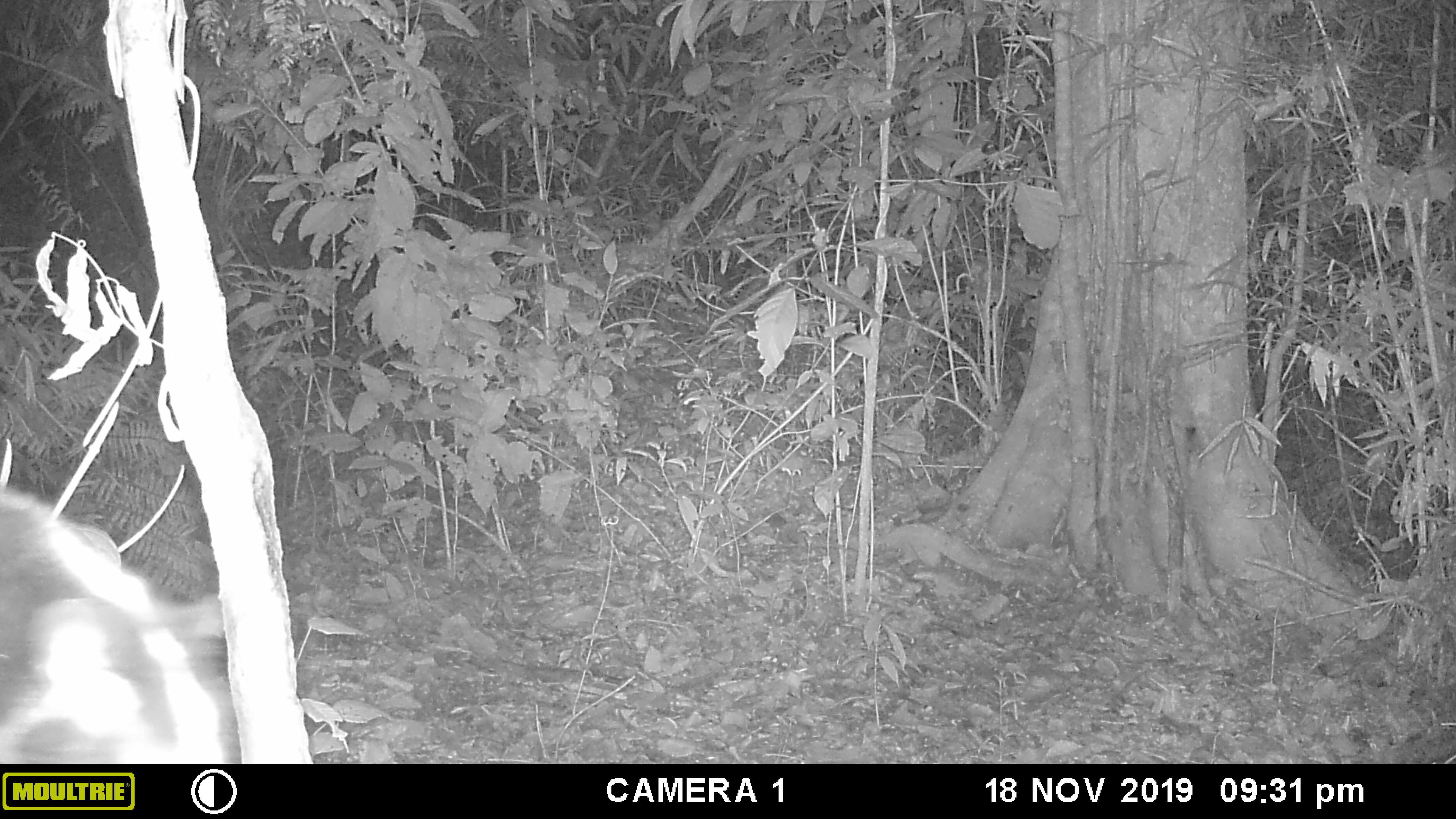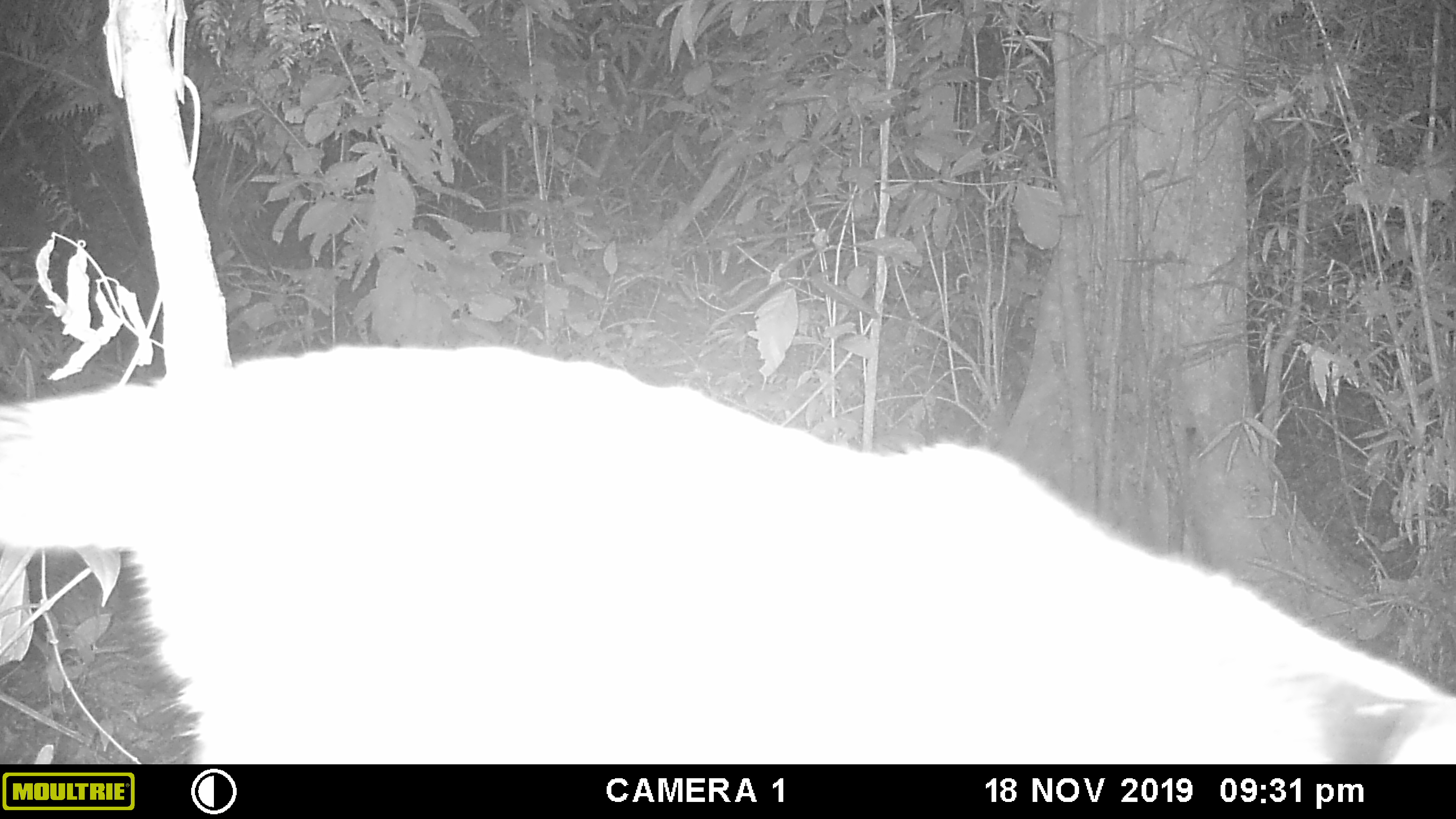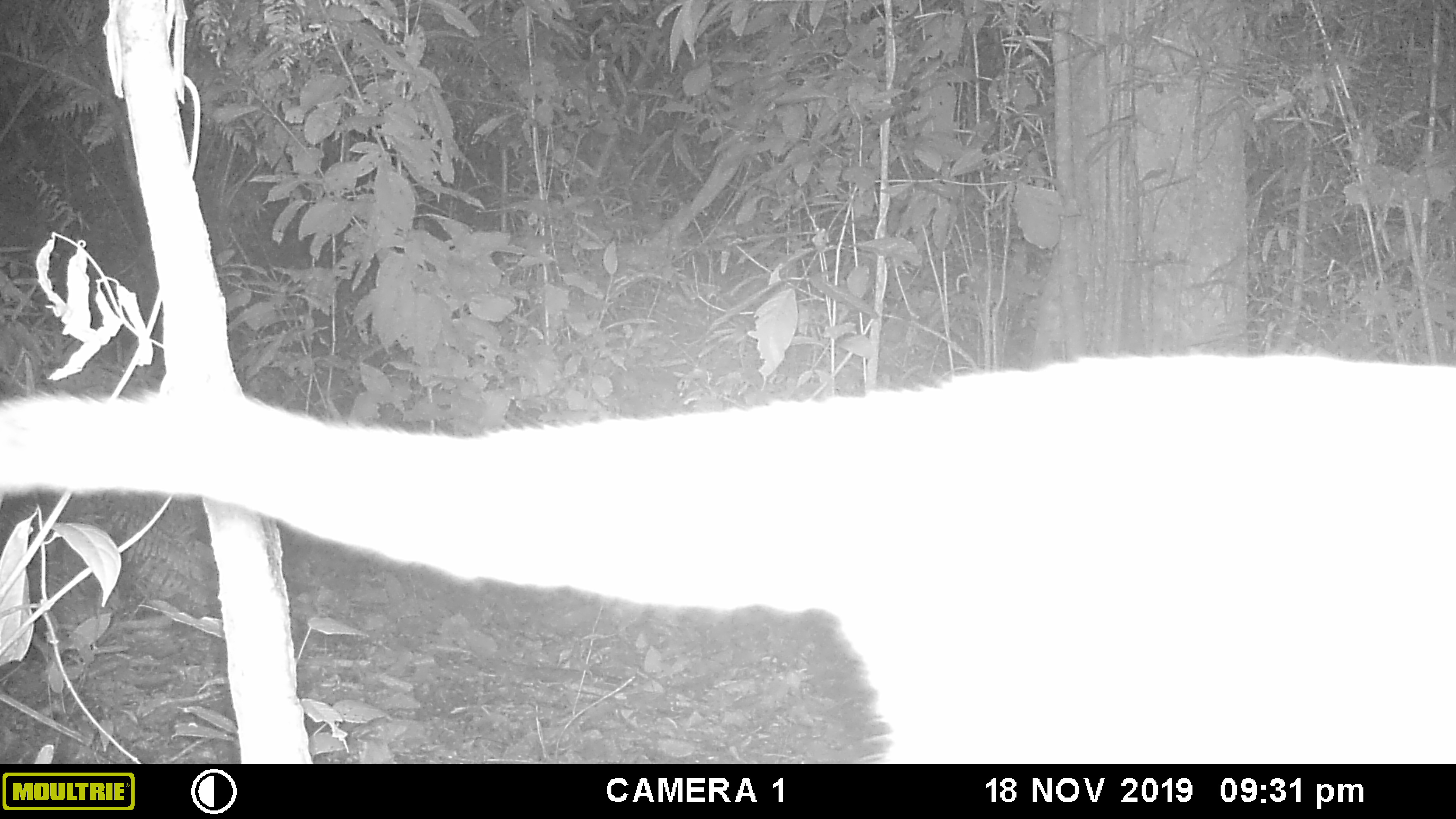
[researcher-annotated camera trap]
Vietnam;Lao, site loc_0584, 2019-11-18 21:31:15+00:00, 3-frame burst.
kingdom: Animalia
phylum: Chordata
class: Mammalia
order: Carnivora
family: Viverridae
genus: Paguma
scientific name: Paguma larvata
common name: masked palm civet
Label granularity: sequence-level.